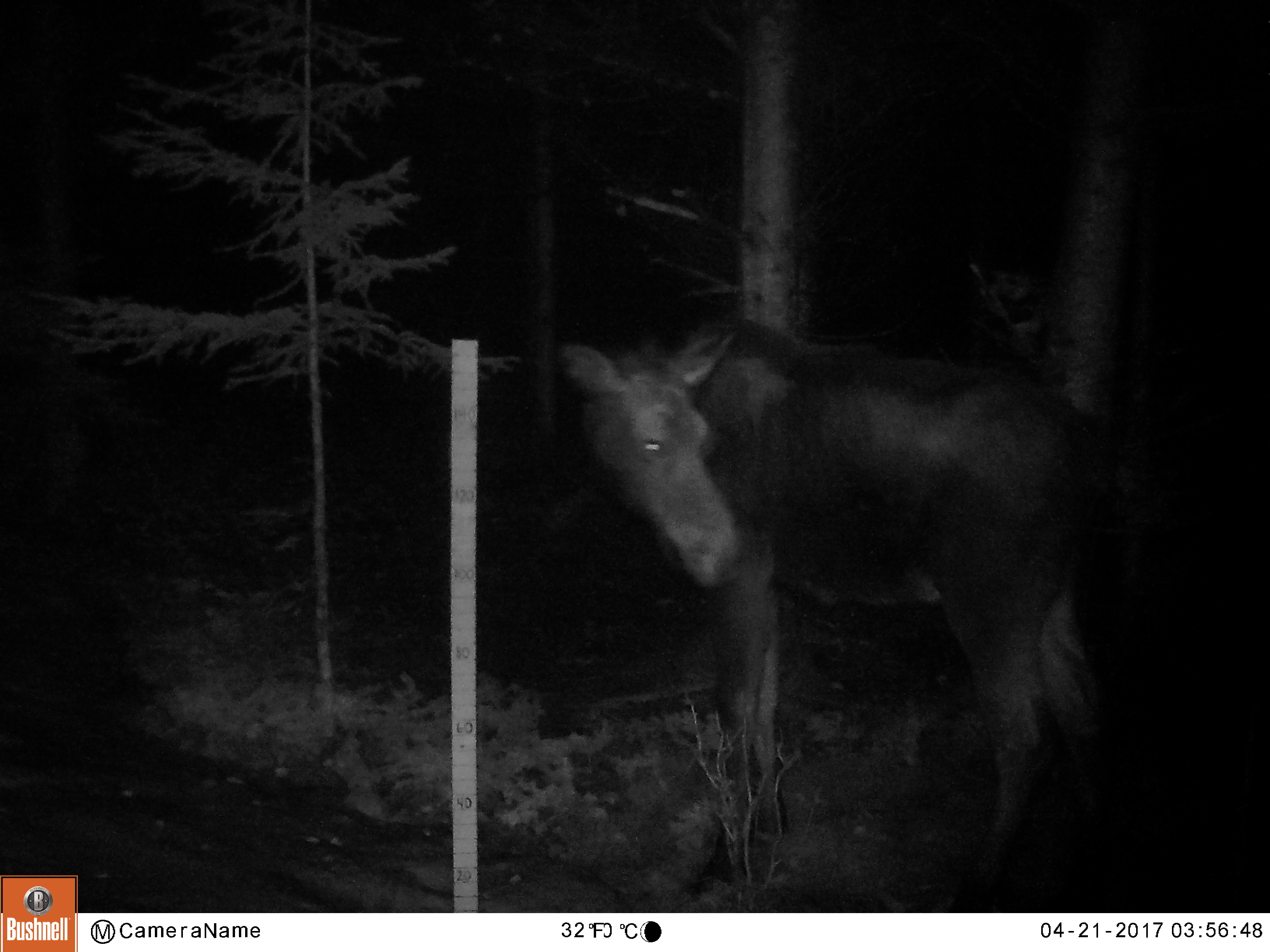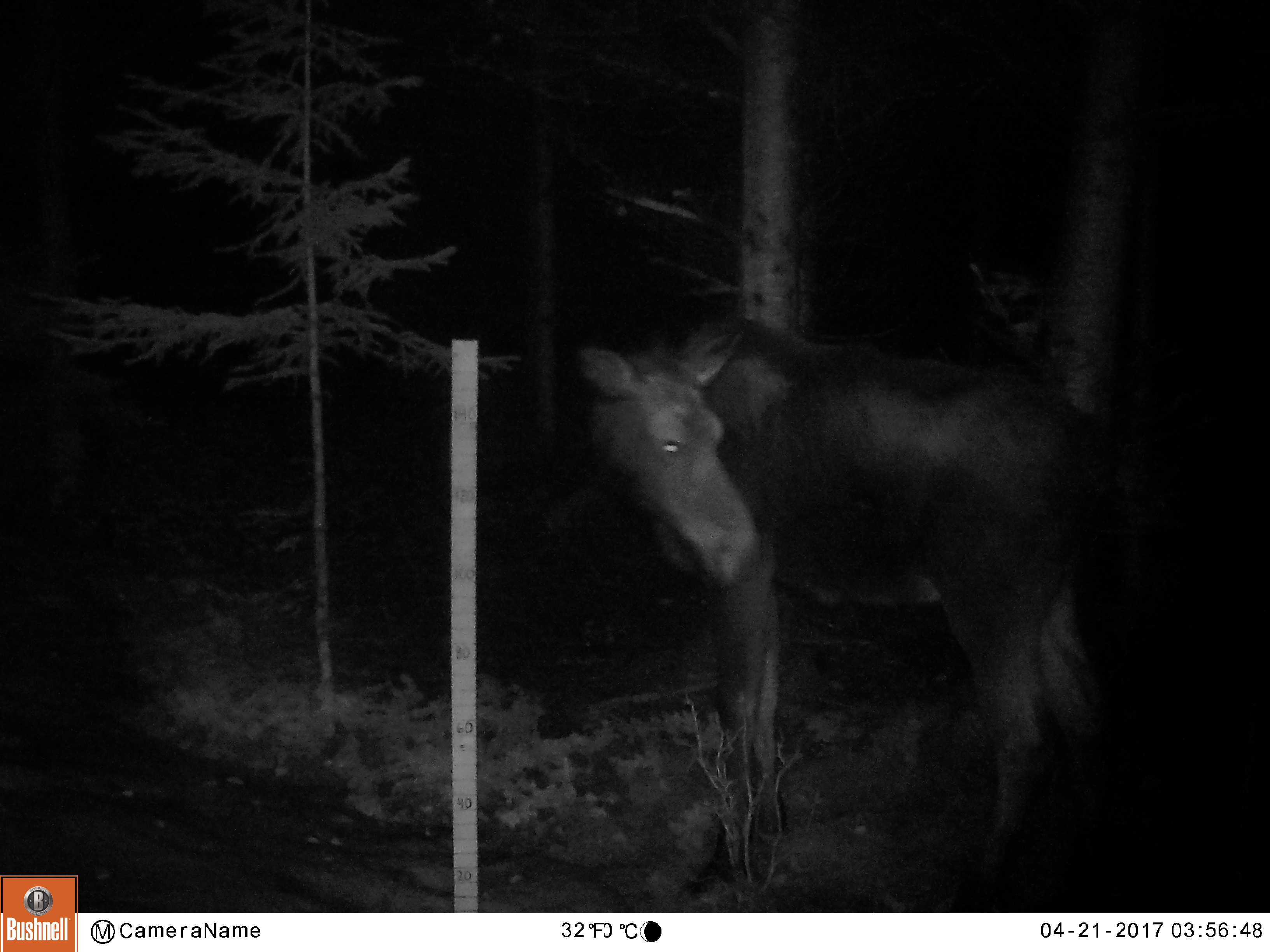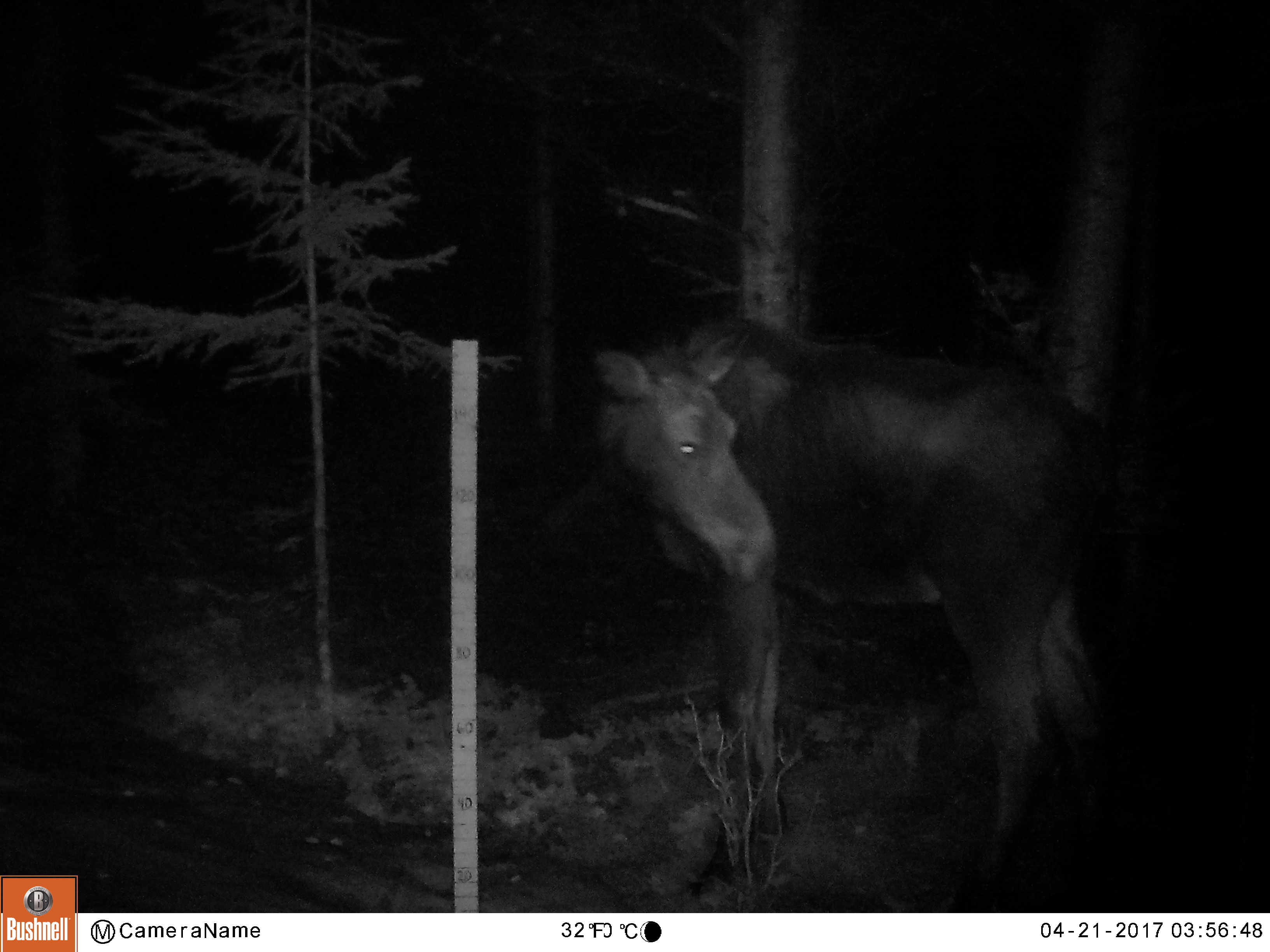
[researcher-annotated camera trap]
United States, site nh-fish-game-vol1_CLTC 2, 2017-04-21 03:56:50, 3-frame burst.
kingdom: Animalia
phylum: Chordata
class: Mammalia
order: Artiodactyla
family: Cervidae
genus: Alces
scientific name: Alces alces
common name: moose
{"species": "moose (Alces alces)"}